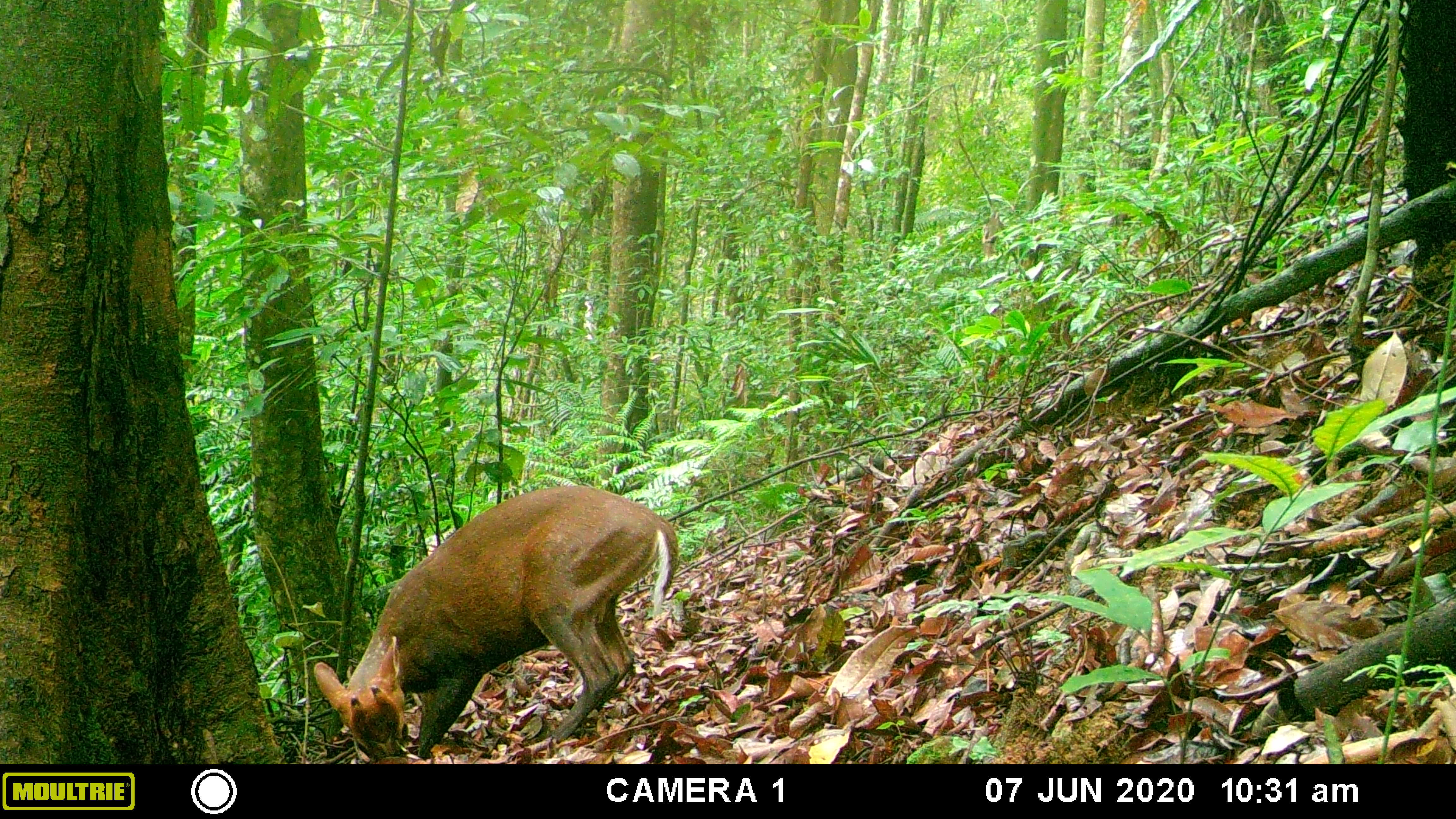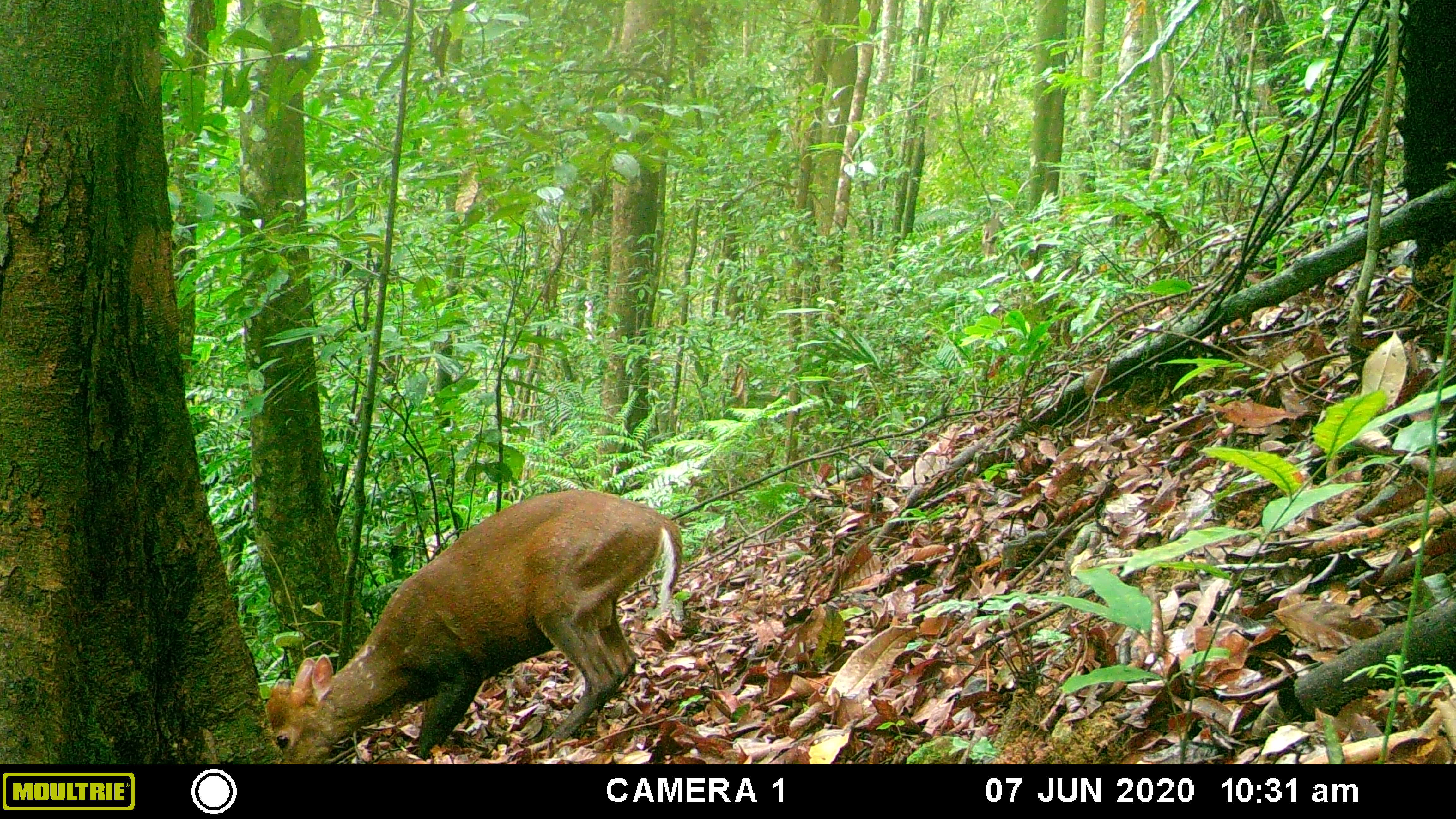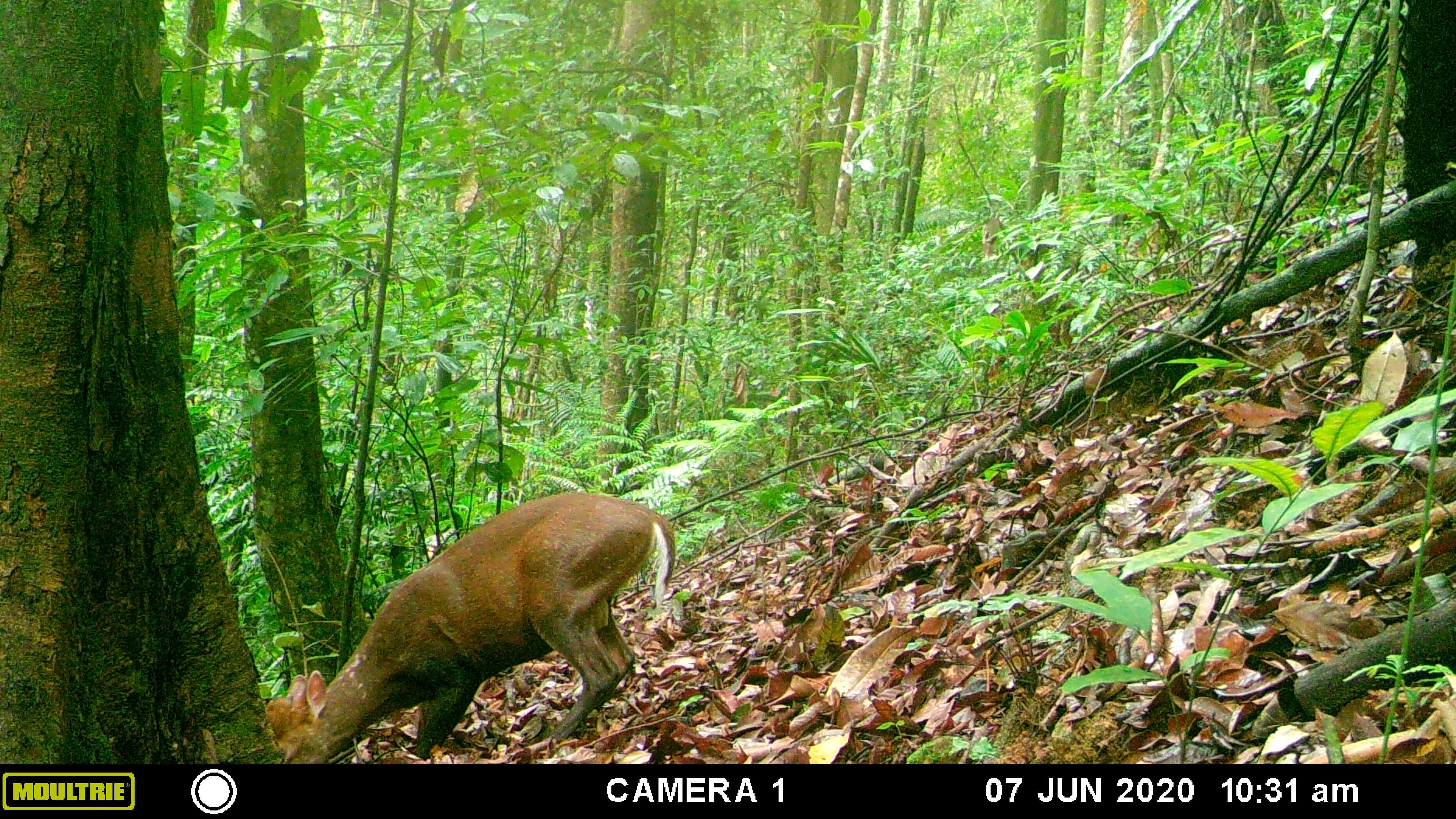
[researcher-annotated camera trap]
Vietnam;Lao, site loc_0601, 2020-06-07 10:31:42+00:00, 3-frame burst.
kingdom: Animalia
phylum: Chordata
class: Mammalia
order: Artiodactyla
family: Cervidae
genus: Muntiacus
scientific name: Muntiacus rooseveltorum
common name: roosevelt's muntjac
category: roosevelts muntjac group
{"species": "roosevelts muntjac group (roosevelt's muntjac) (Muntiacus rooseveltorum)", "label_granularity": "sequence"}